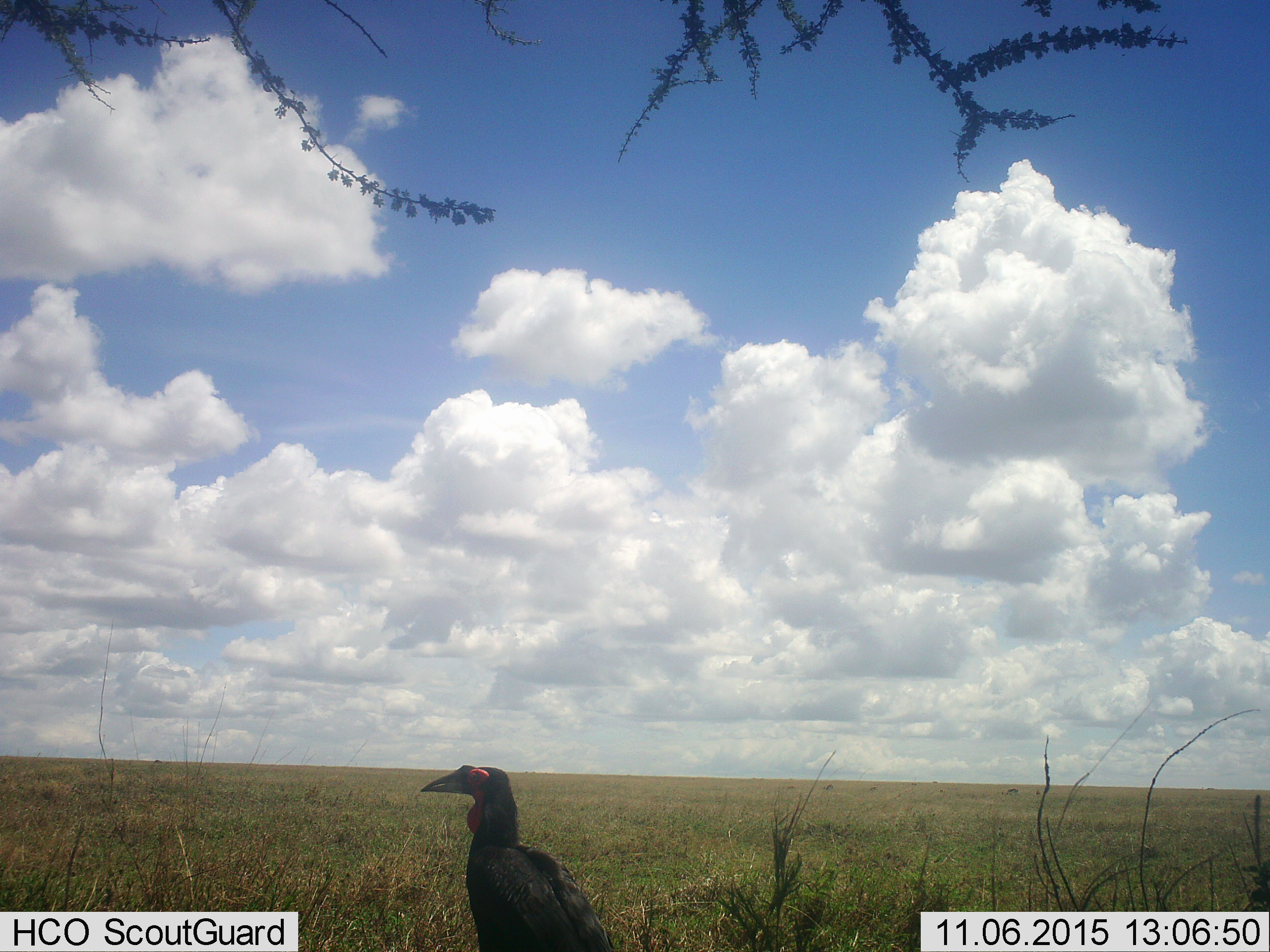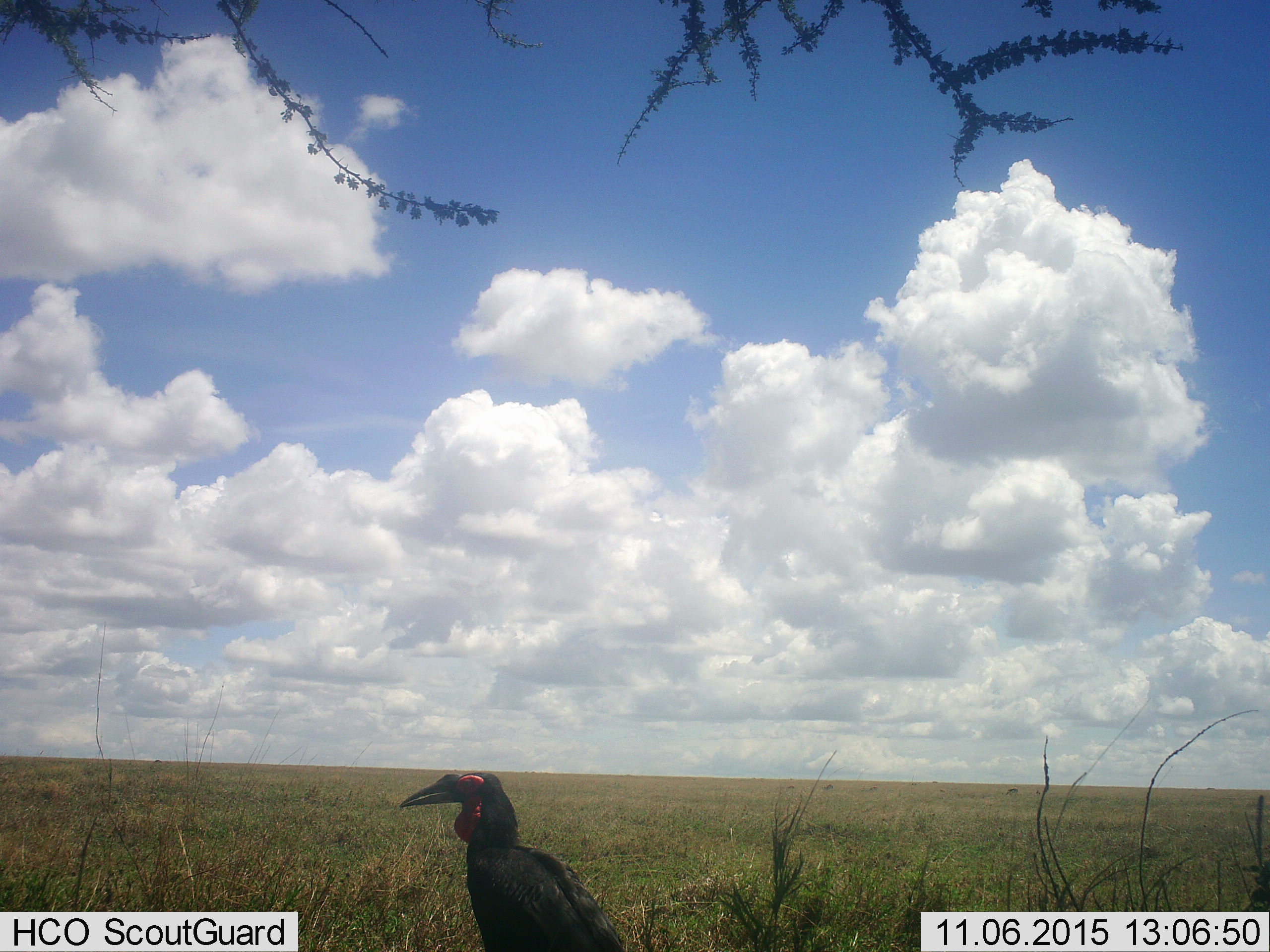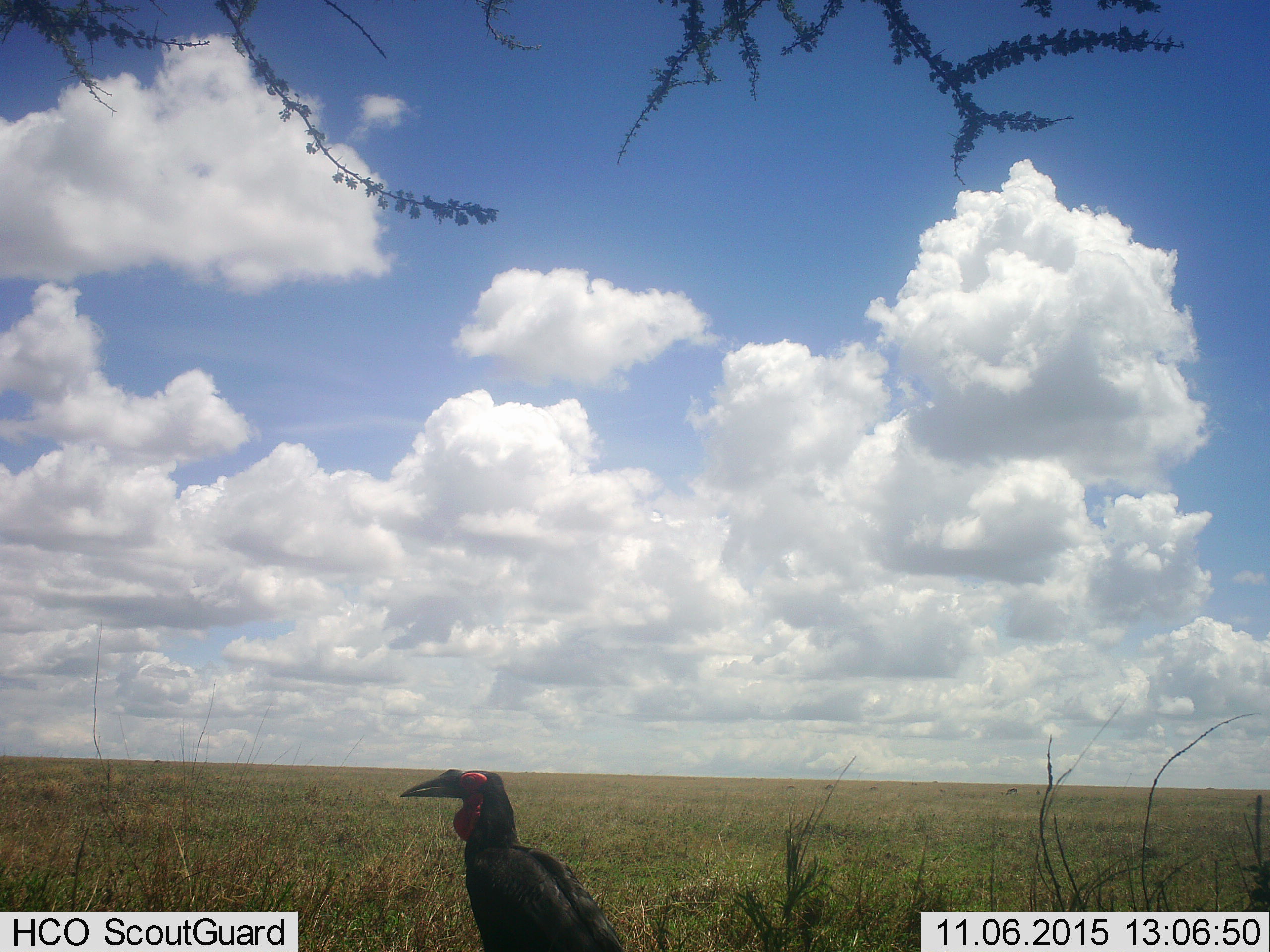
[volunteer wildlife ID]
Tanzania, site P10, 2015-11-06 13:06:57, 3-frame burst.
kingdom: Animalia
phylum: Chordata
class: Aves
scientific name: Aves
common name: bird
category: otherbird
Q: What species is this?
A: Otherbird (bird) (Aves).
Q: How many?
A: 1.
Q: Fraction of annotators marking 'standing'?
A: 100%.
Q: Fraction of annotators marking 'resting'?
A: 0%.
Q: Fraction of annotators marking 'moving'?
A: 0%.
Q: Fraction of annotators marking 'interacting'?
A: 0%.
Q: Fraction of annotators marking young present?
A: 0%.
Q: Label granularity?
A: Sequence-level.